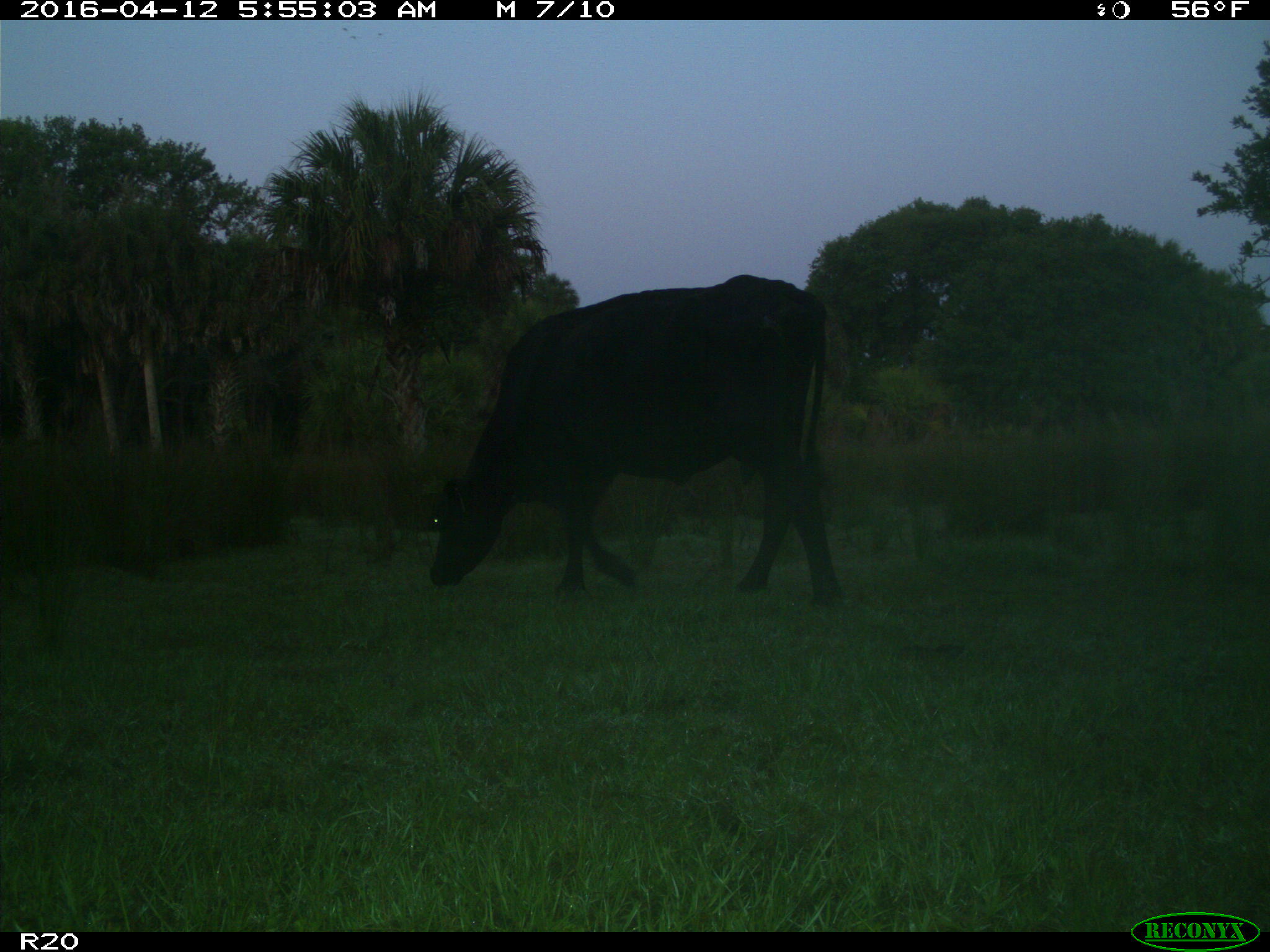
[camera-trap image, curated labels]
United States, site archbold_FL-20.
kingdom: Animalia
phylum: Chordata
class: Mammalia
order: Artiodactyla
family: Bovidae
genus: Bos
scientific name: Bos taurus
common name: domestic cow